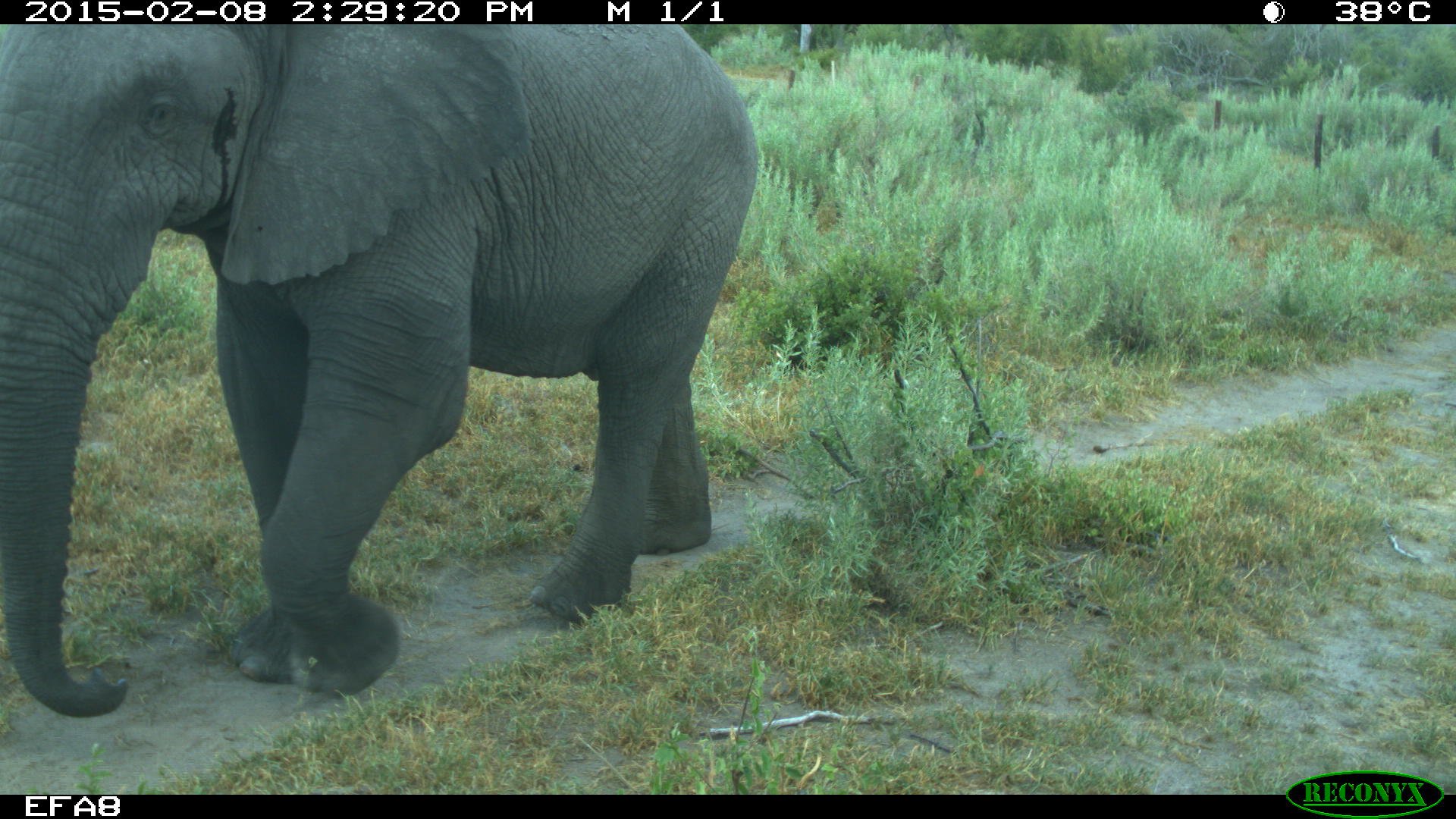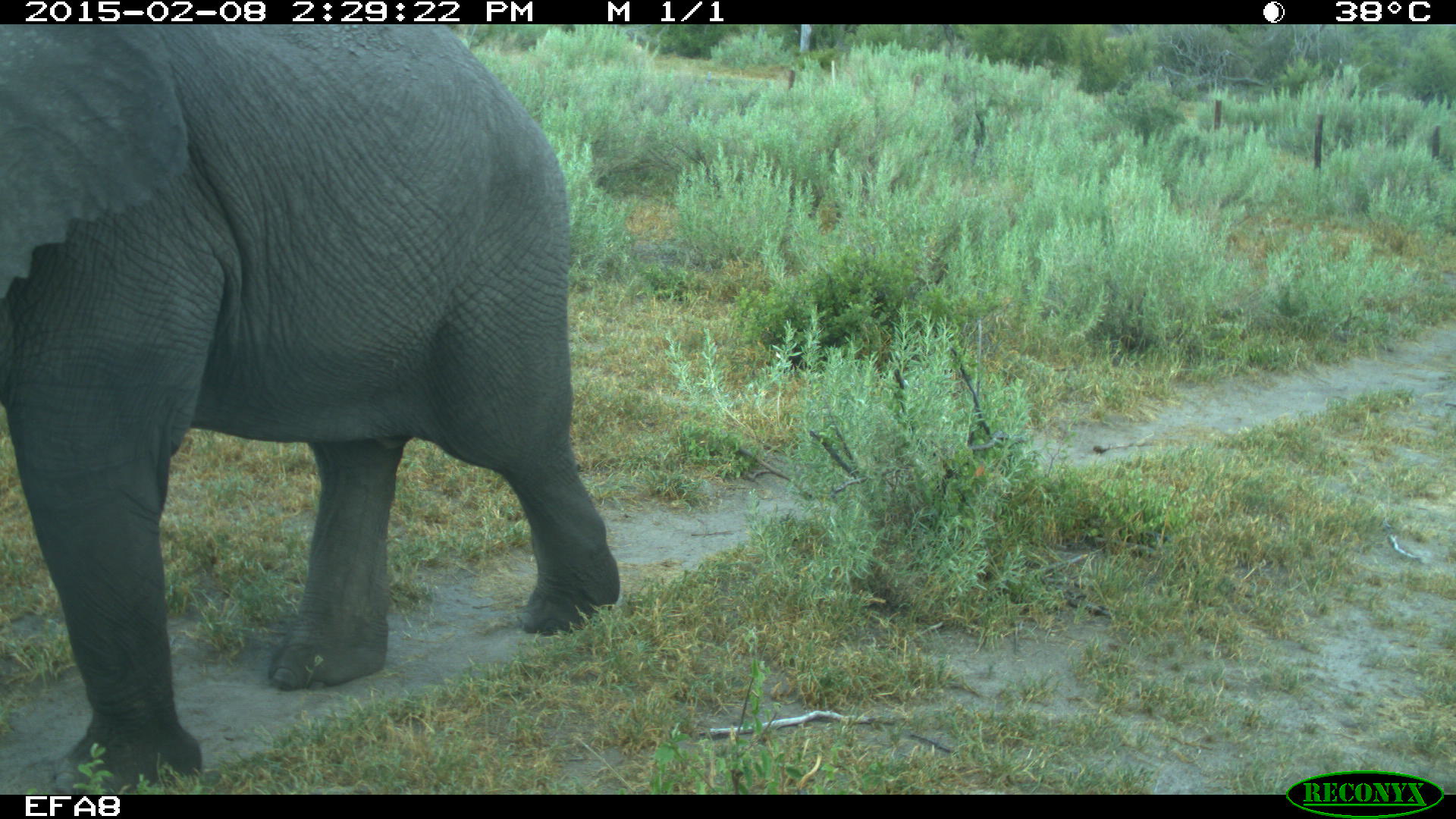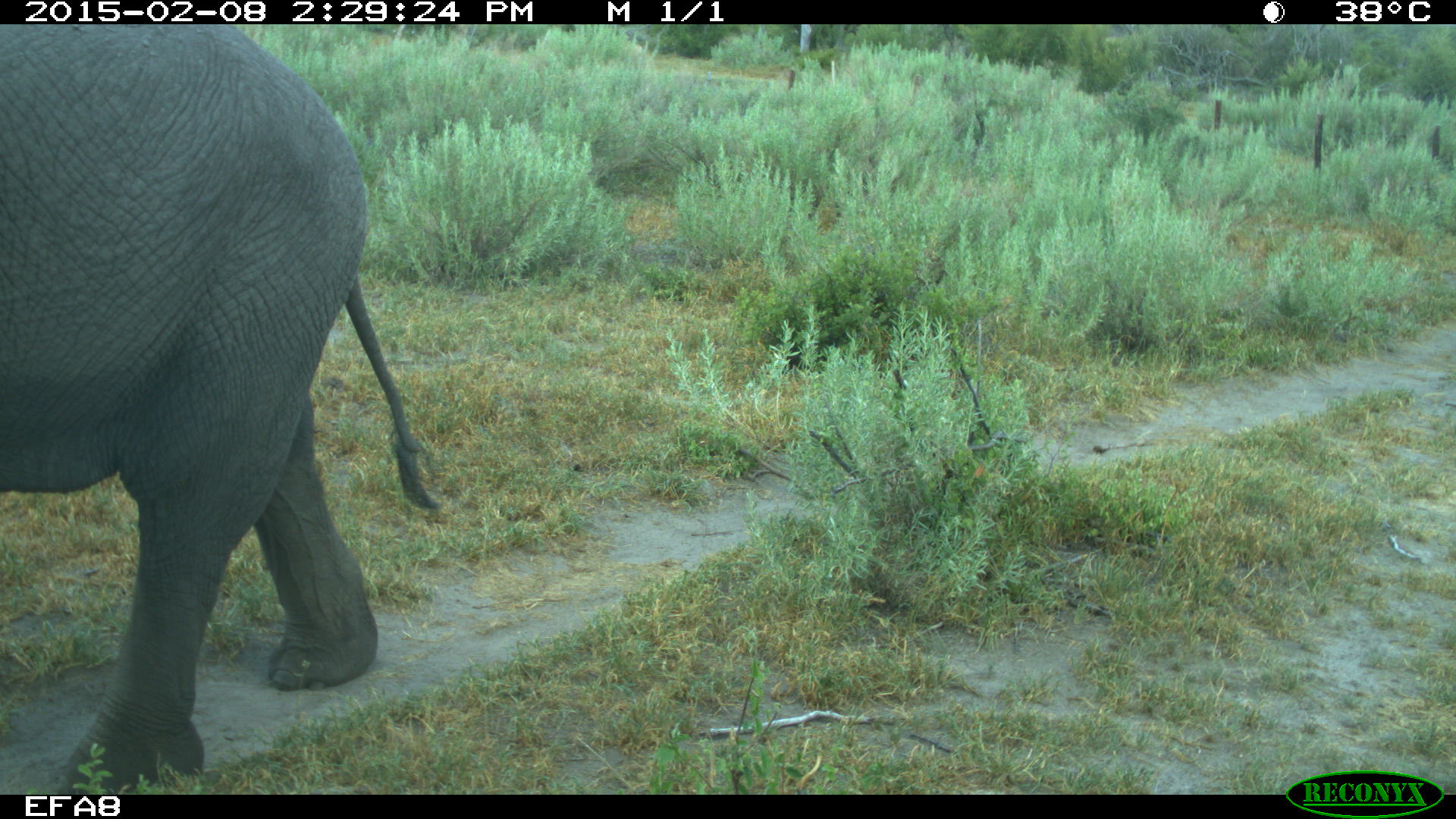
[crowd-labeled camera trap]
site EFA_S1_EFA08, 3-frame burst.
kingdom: Animalia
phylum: Chordata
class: Mammalia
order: Proboscidea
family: Elephantidae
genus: Loxodonta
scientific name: Loxodonta africana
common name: african bush elephant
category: elephant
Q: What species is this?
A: Elephant (african bush elephant) (Loxodonta africana).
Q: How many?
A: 1.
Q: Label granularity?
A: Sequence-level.